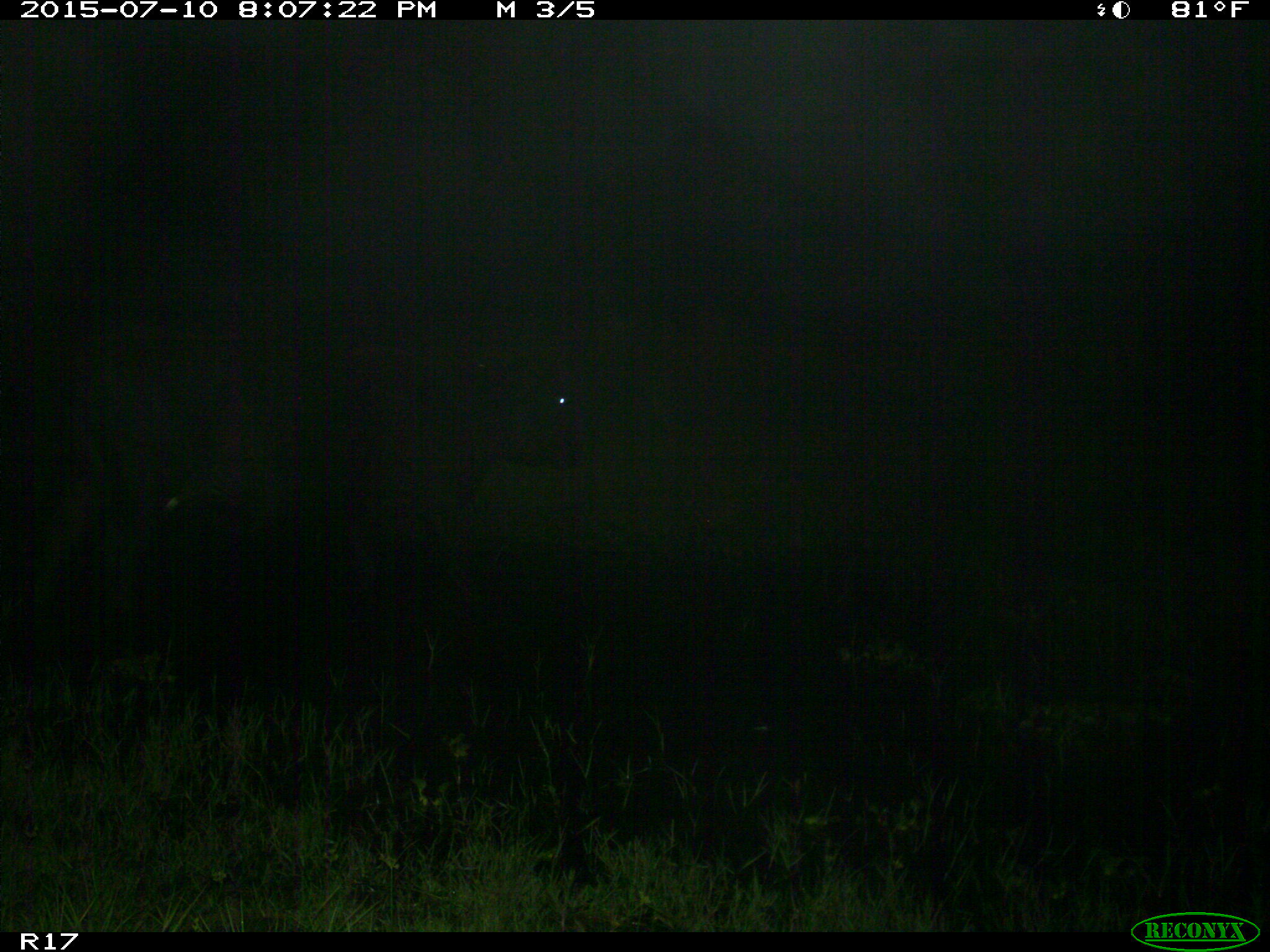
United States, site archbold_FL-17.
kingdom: Animalia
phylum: Chordata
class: Mammalia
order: Artiodactyla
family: Bovidae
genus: Bos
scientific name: Bos taurus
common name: domestic cow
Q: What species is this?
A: Bos taurus (domestic cow).